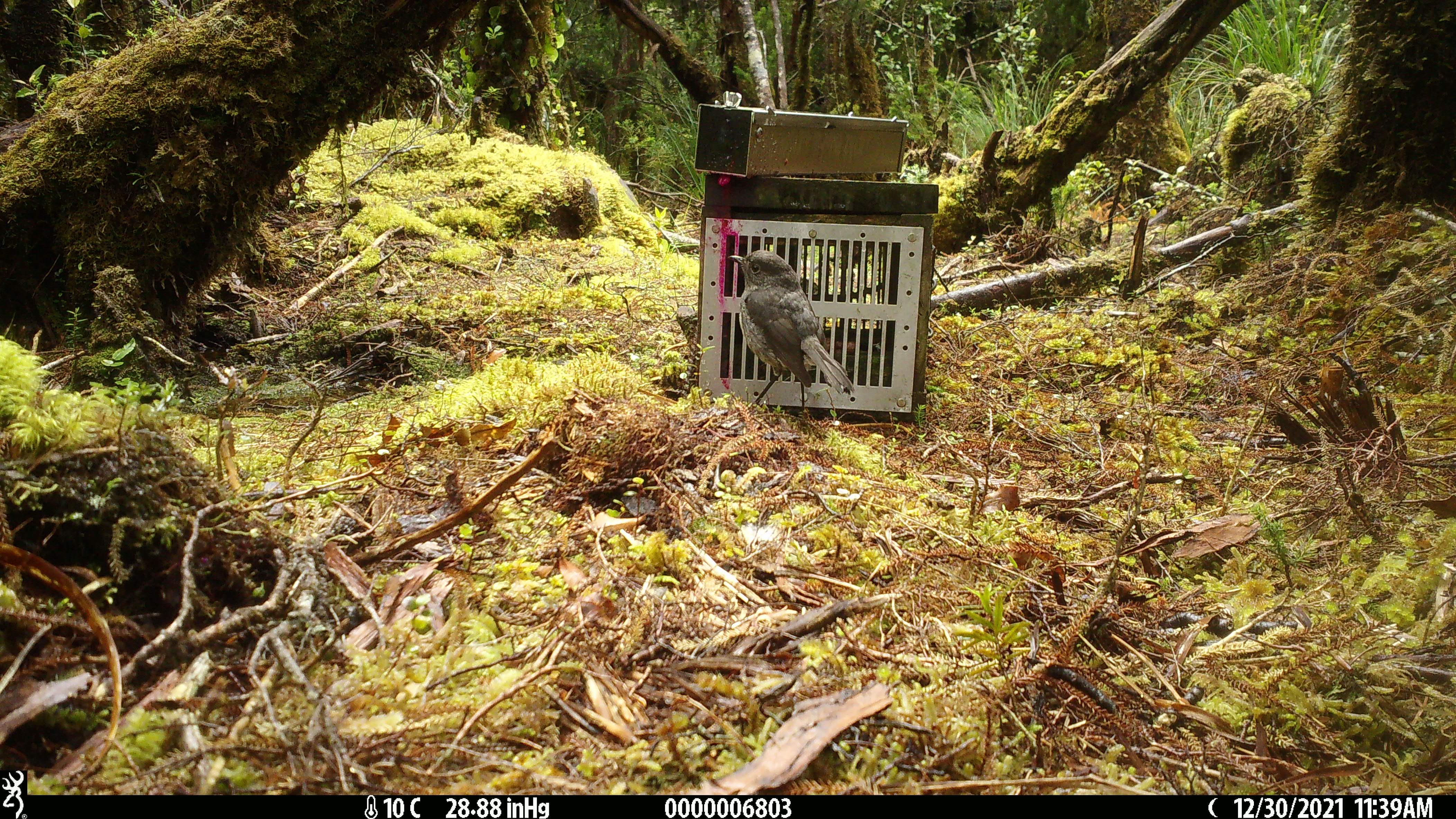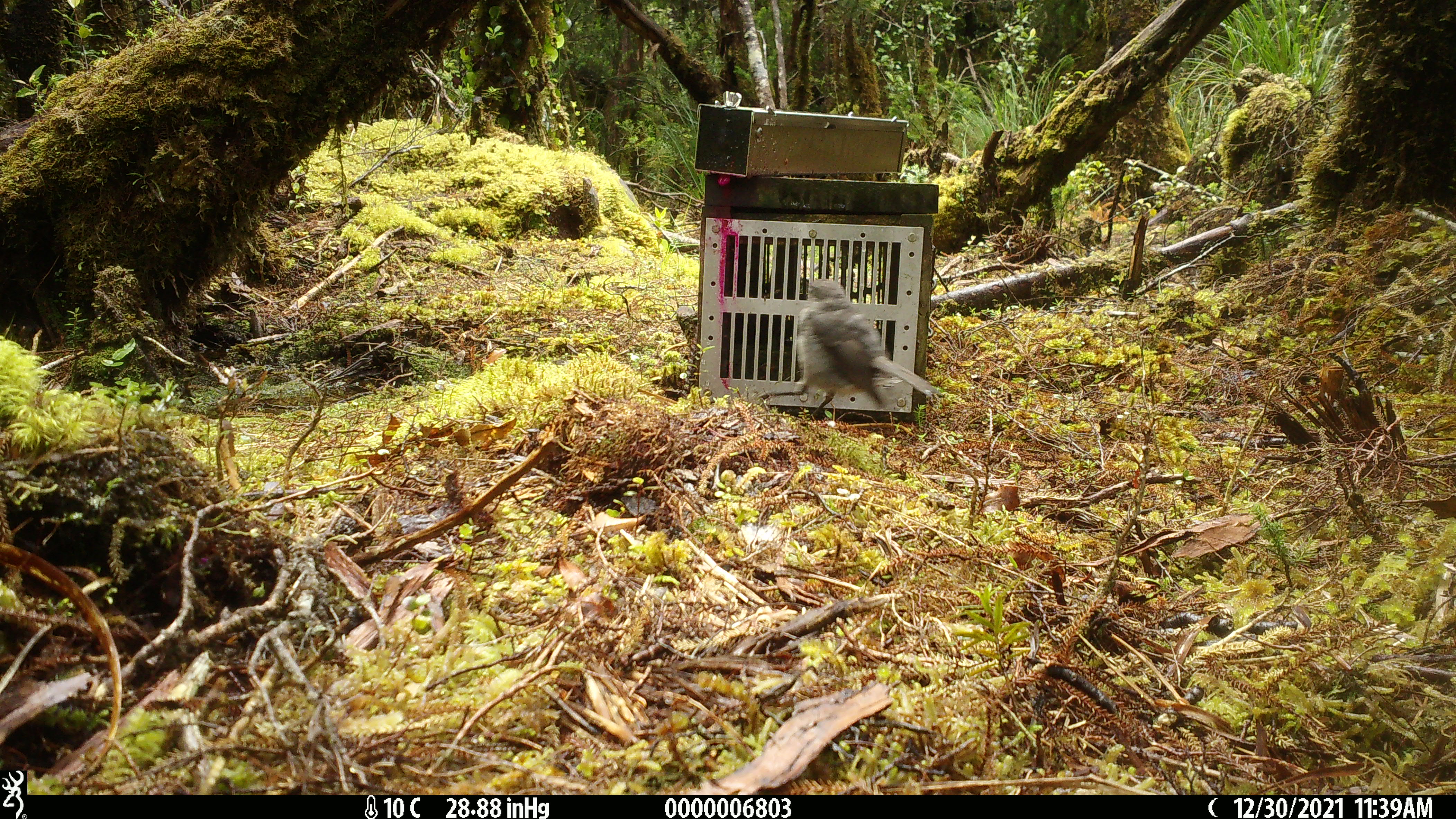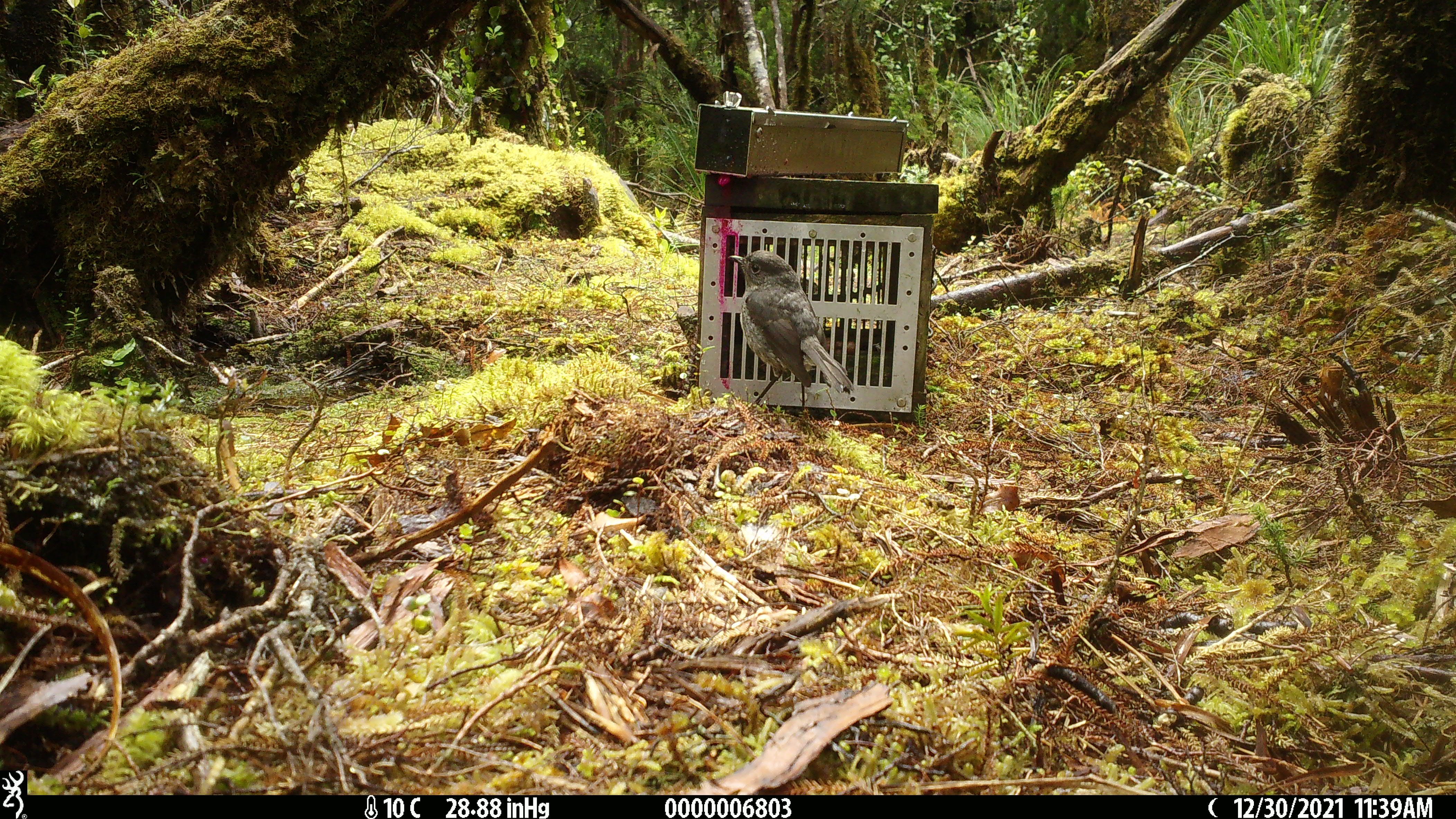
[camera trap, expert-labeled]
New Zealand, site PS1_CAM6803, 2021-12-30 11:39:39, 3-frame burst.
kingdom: Animalia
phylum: Chordata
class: Aves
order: Passeriformes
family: Petroicidae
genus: Petroica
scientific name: Petroica australis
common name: new zealand robin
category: robin